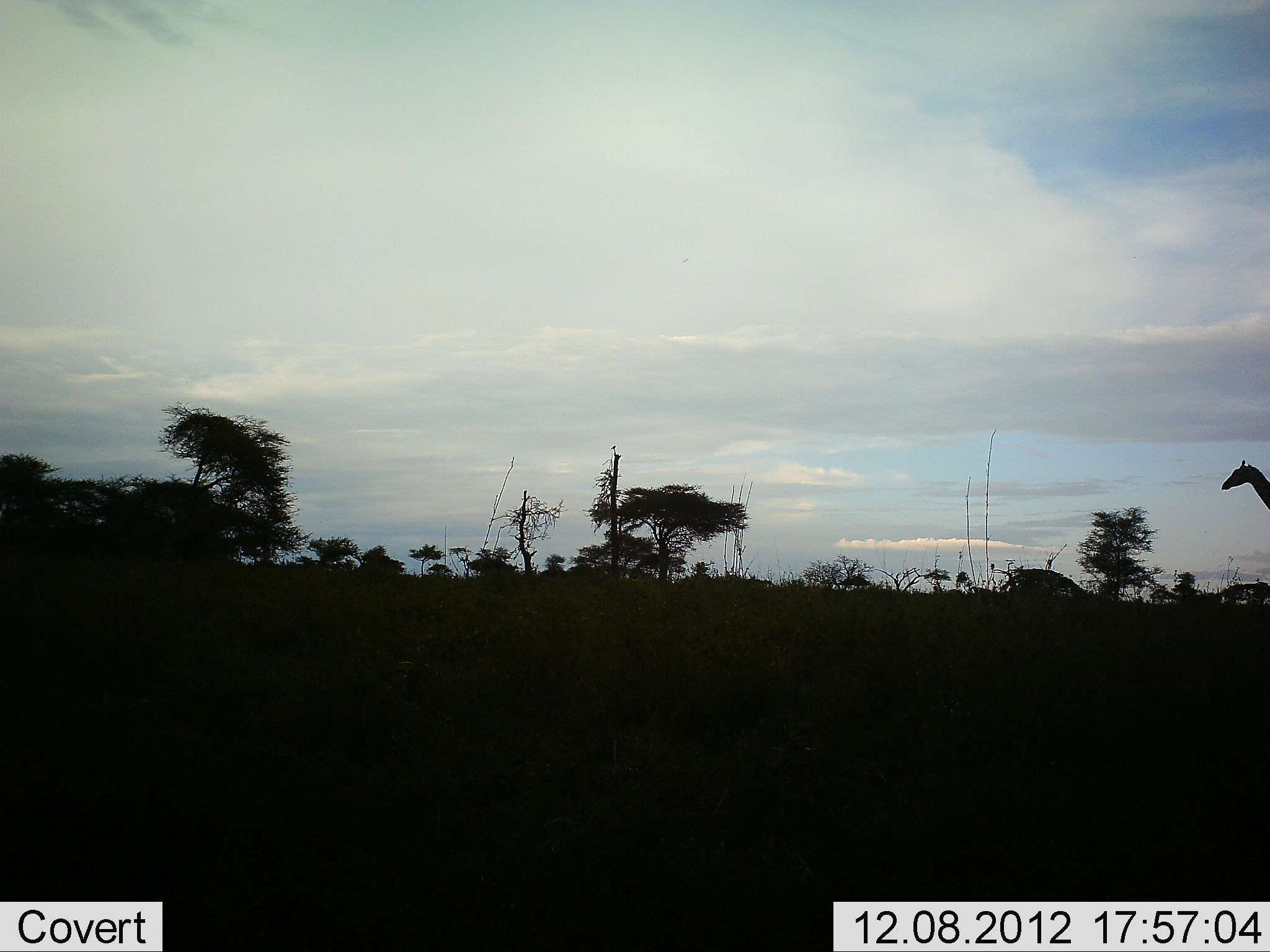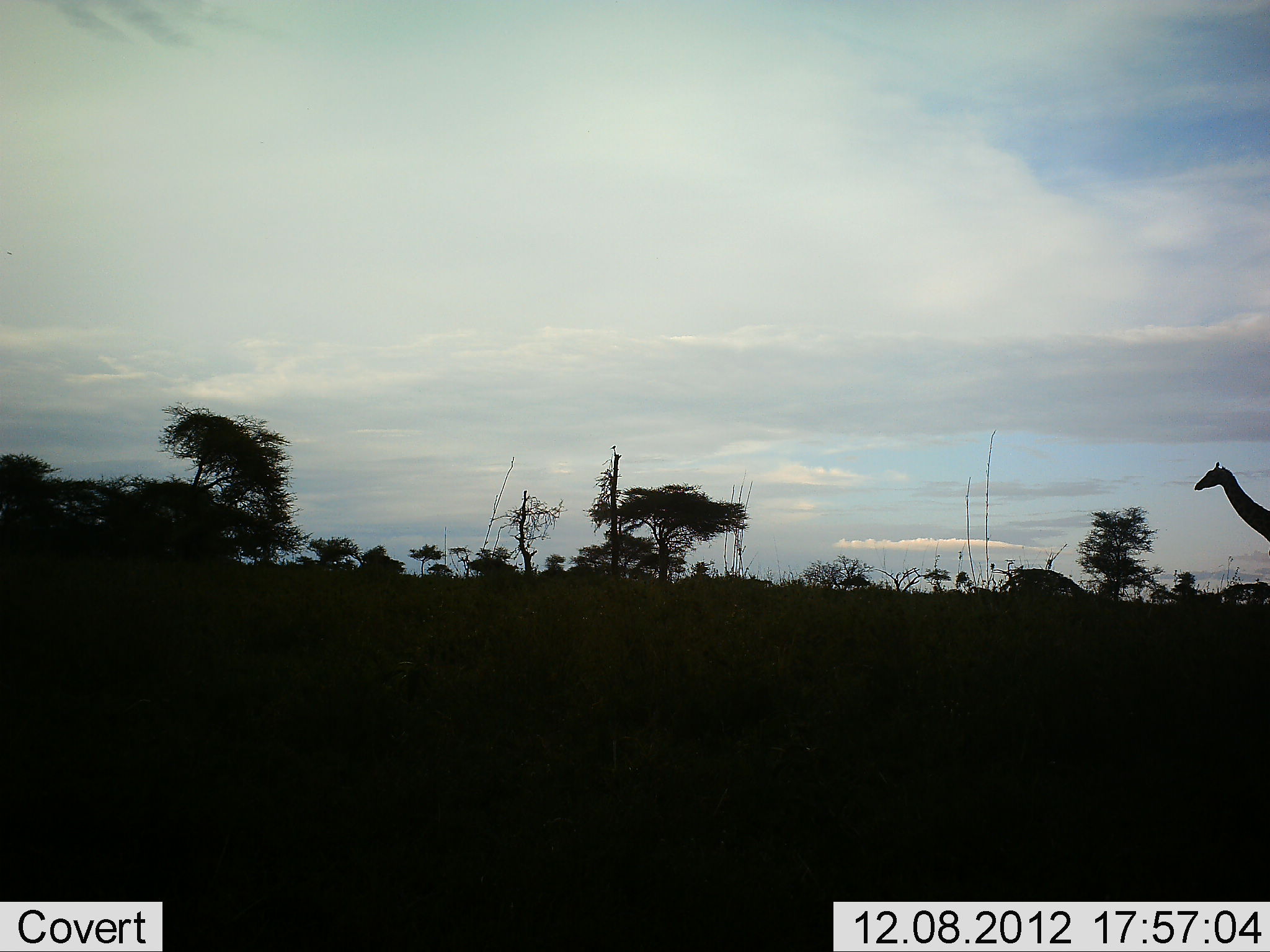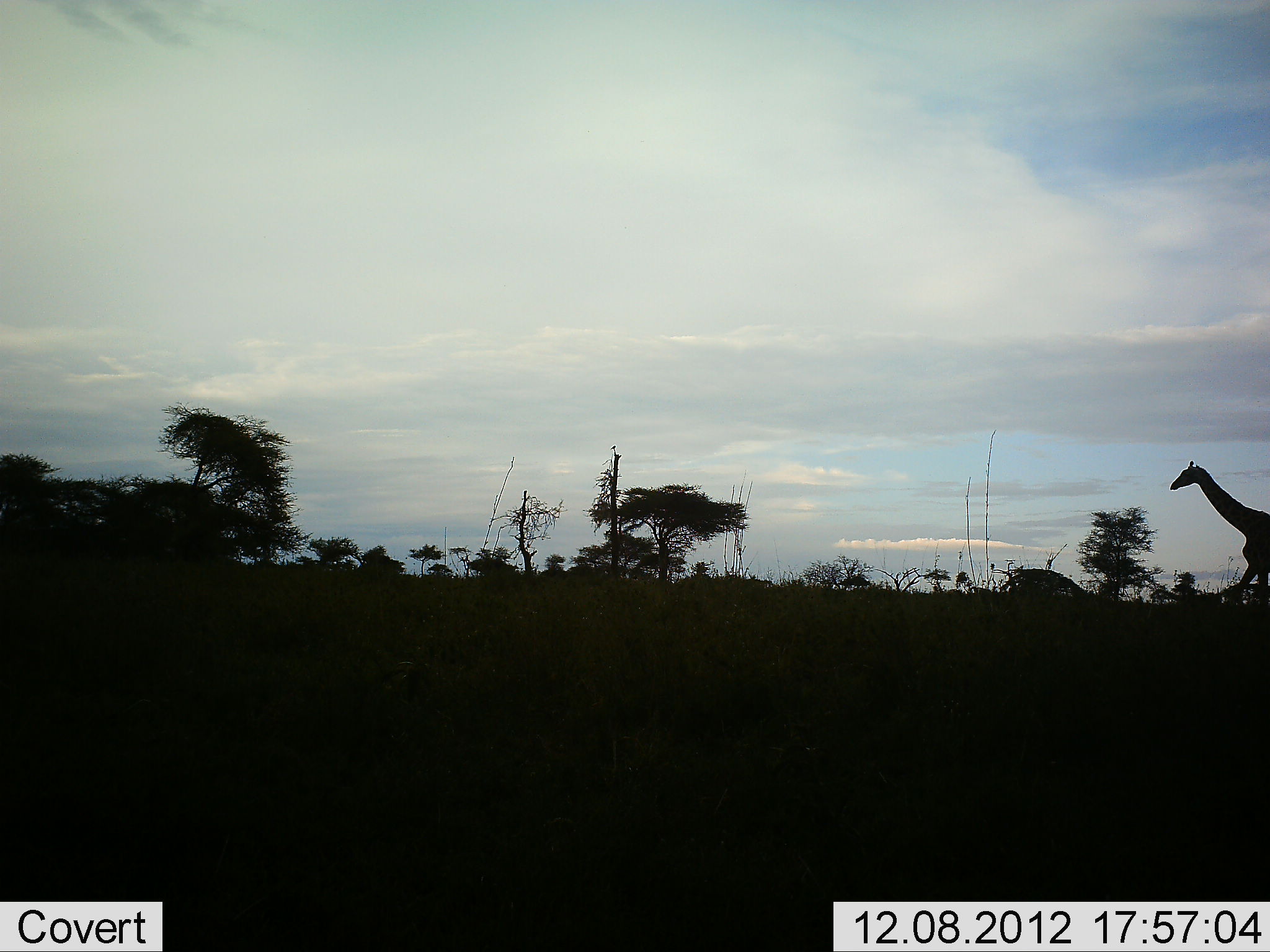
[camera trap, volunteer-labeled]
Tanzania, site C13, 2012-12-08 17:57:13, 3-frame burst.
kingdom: Animalia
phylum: Chordata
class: Mammalia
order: Artiodactyla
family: Giraffidae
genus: Giraffa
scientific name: Giraffa camelopardalis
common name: giraffe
Giraffe (Giraffa camelopardalis), count 1. Behavior (volunteer vote fractions): standing 30%, resting 0%, moving 70%, interacting 0%. Young present (vote fraction): 0%. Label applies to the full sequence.